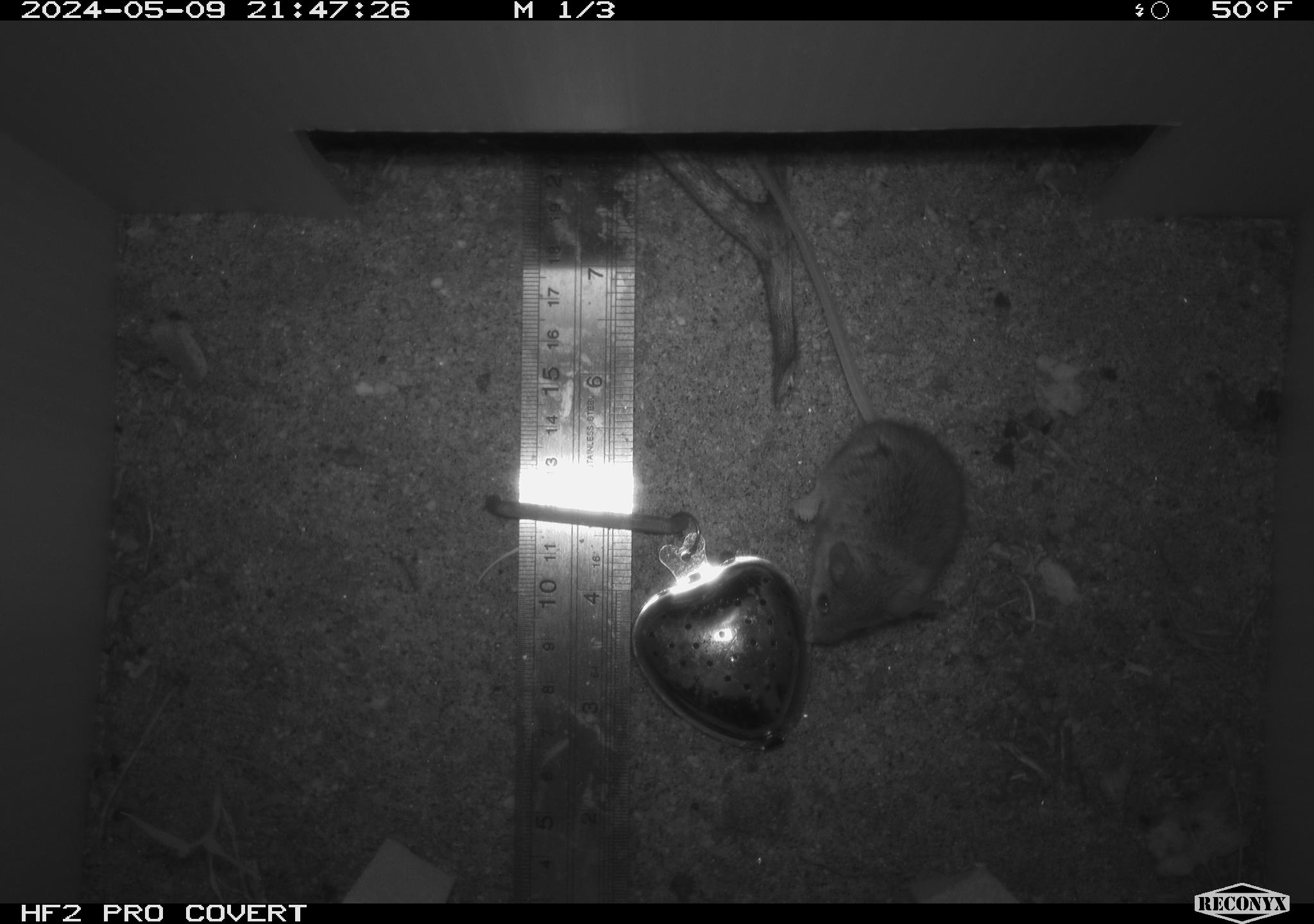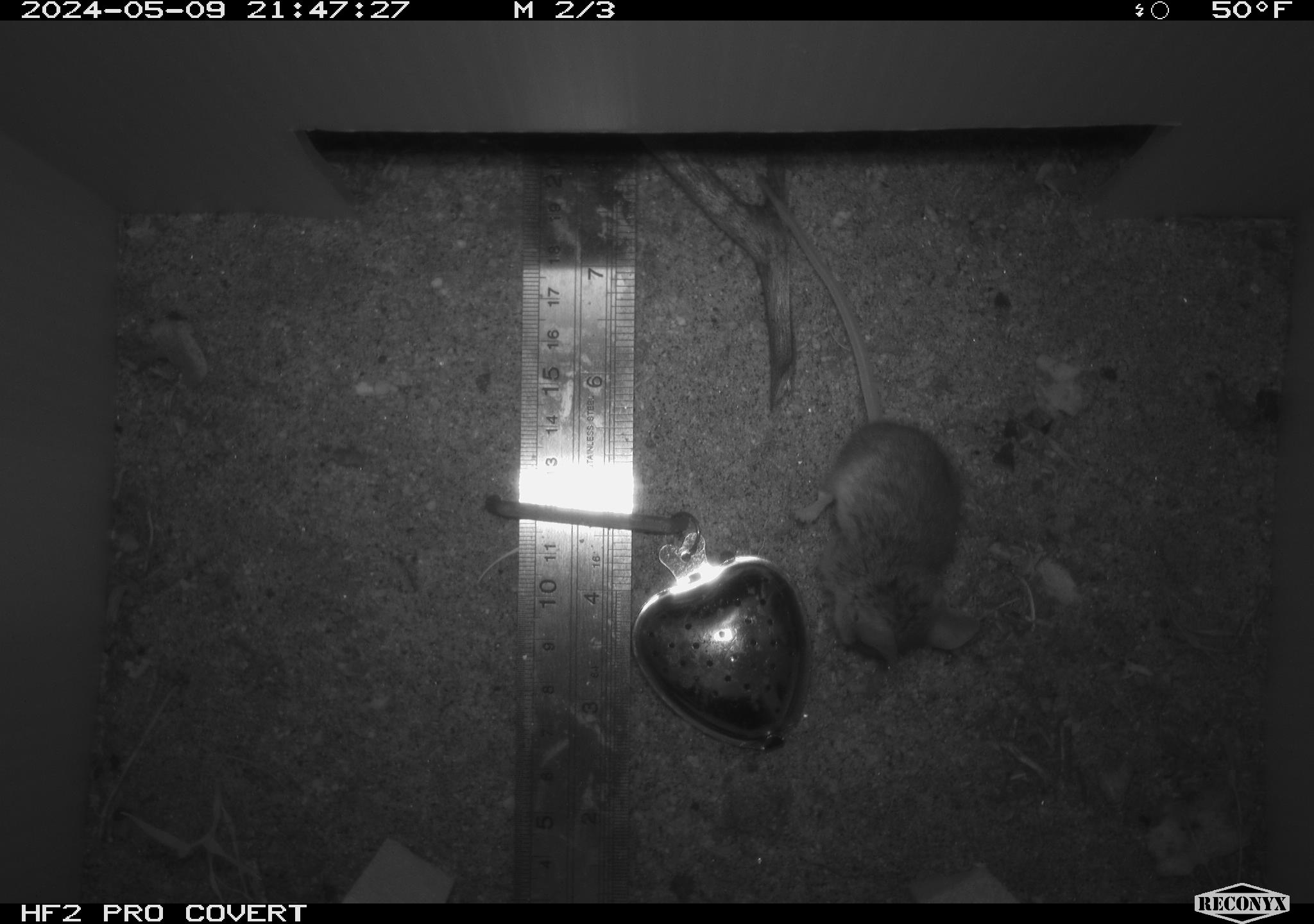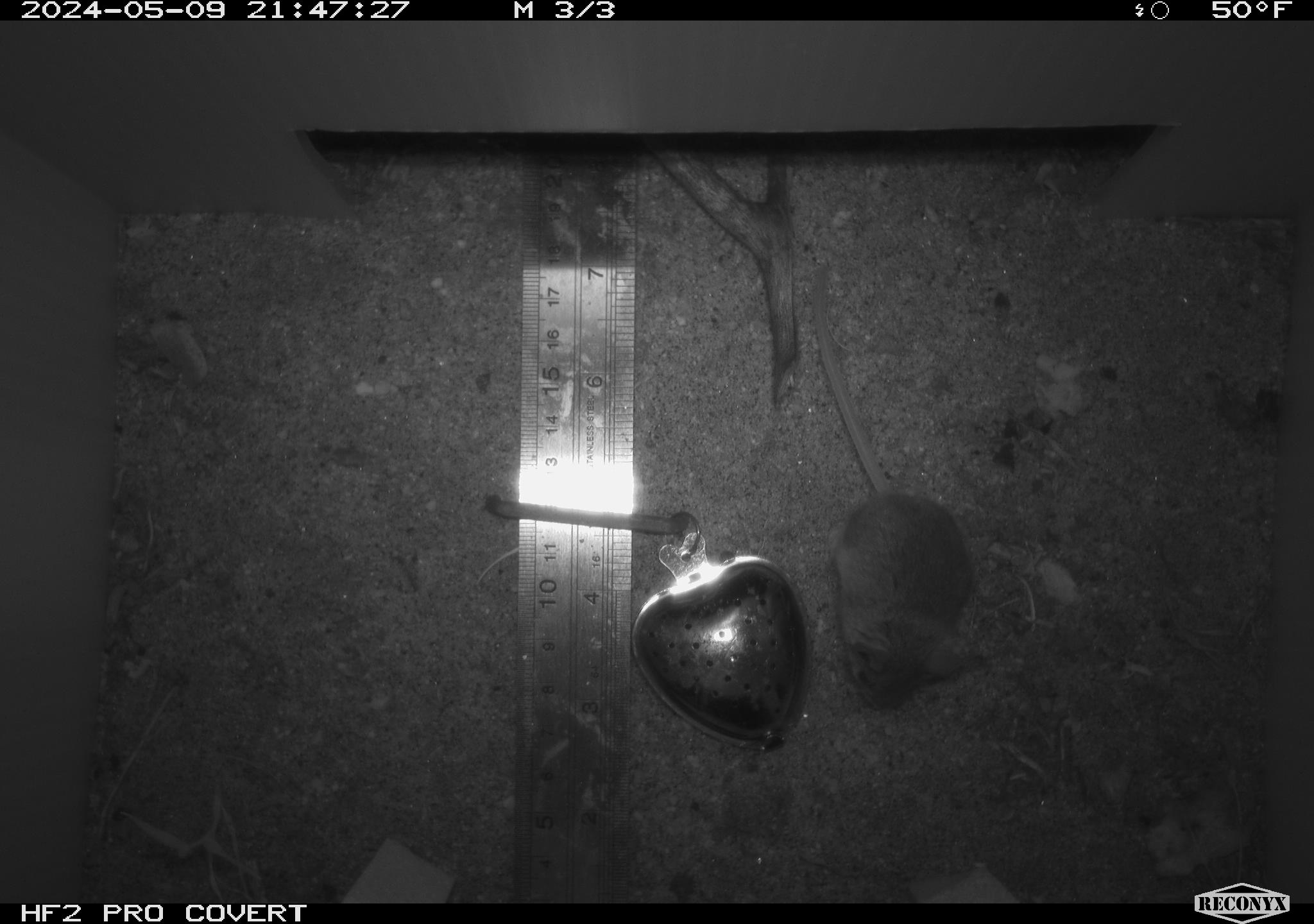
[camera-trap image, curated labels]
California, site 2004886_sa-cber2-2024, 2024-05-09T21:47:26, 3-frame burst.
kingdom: Animalia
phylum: Chordata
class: Mammalia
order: Rodentia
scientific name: Rodentia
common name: mouse species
Mouse species (Rodentia).